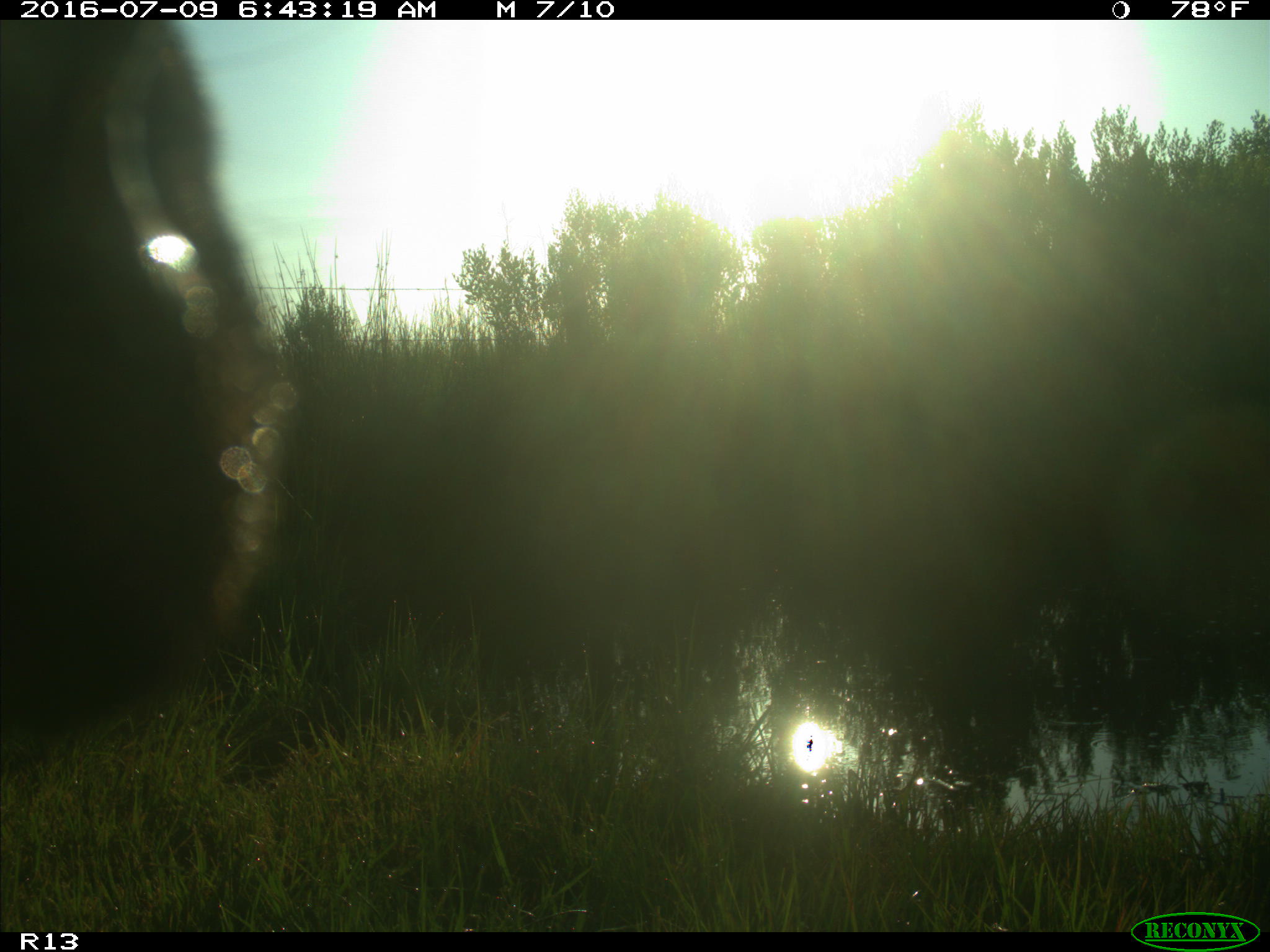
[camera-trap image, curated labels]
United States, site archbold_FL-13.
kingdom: Animalia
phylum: Chordata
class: Mammalia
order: Artiodactyla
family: Bovidae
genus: Bos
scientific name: Bos taurus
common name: domestic cow